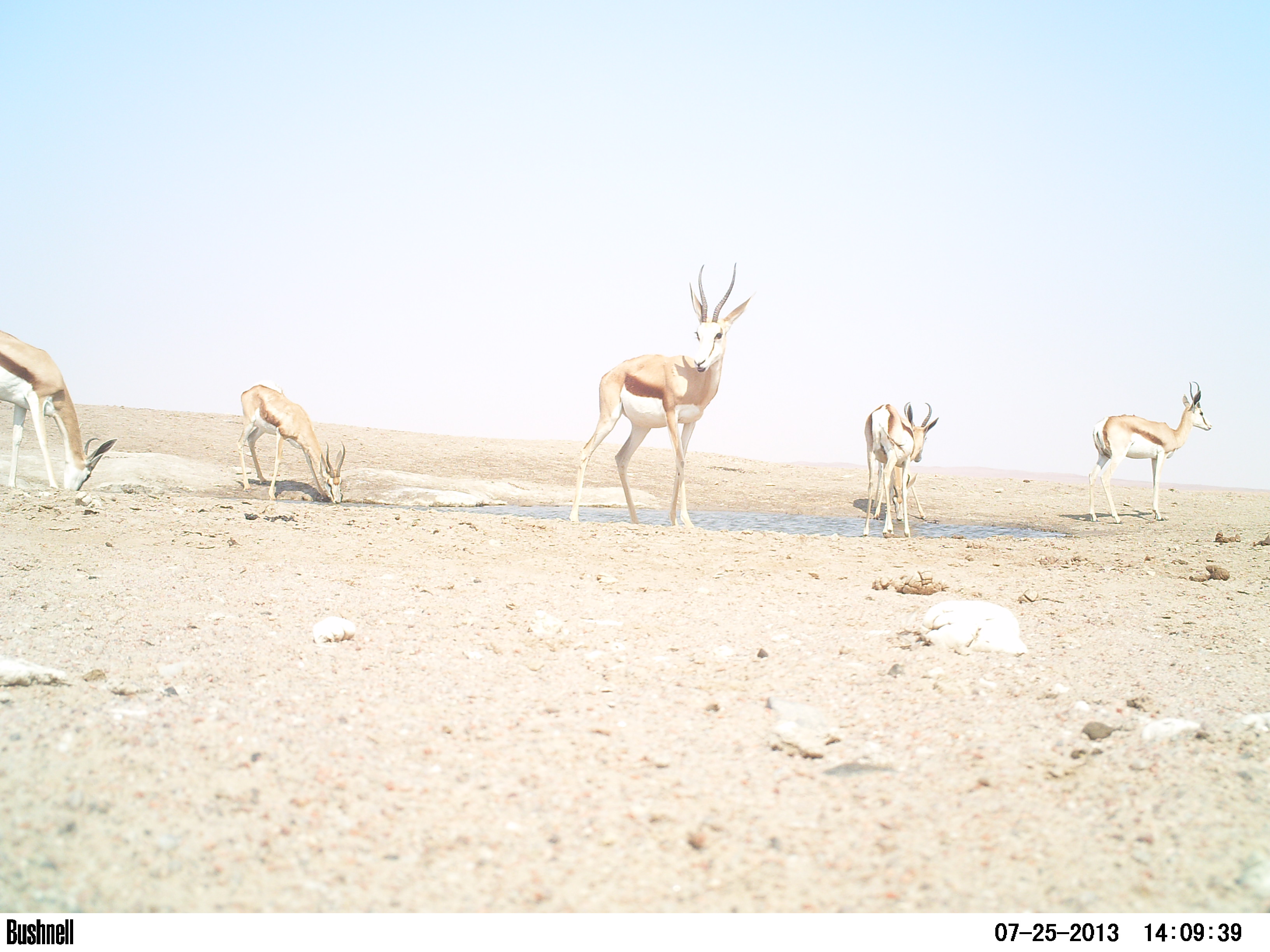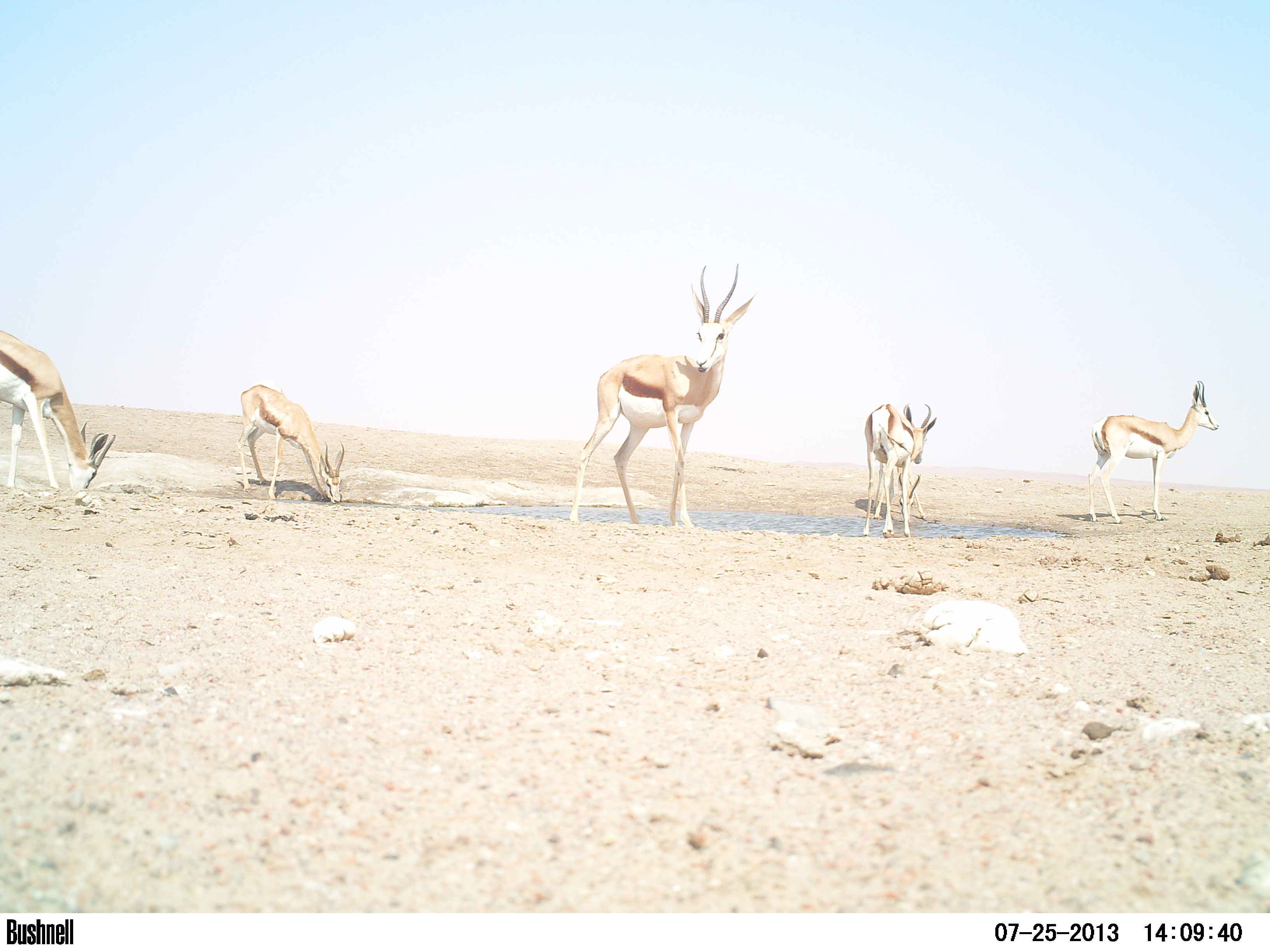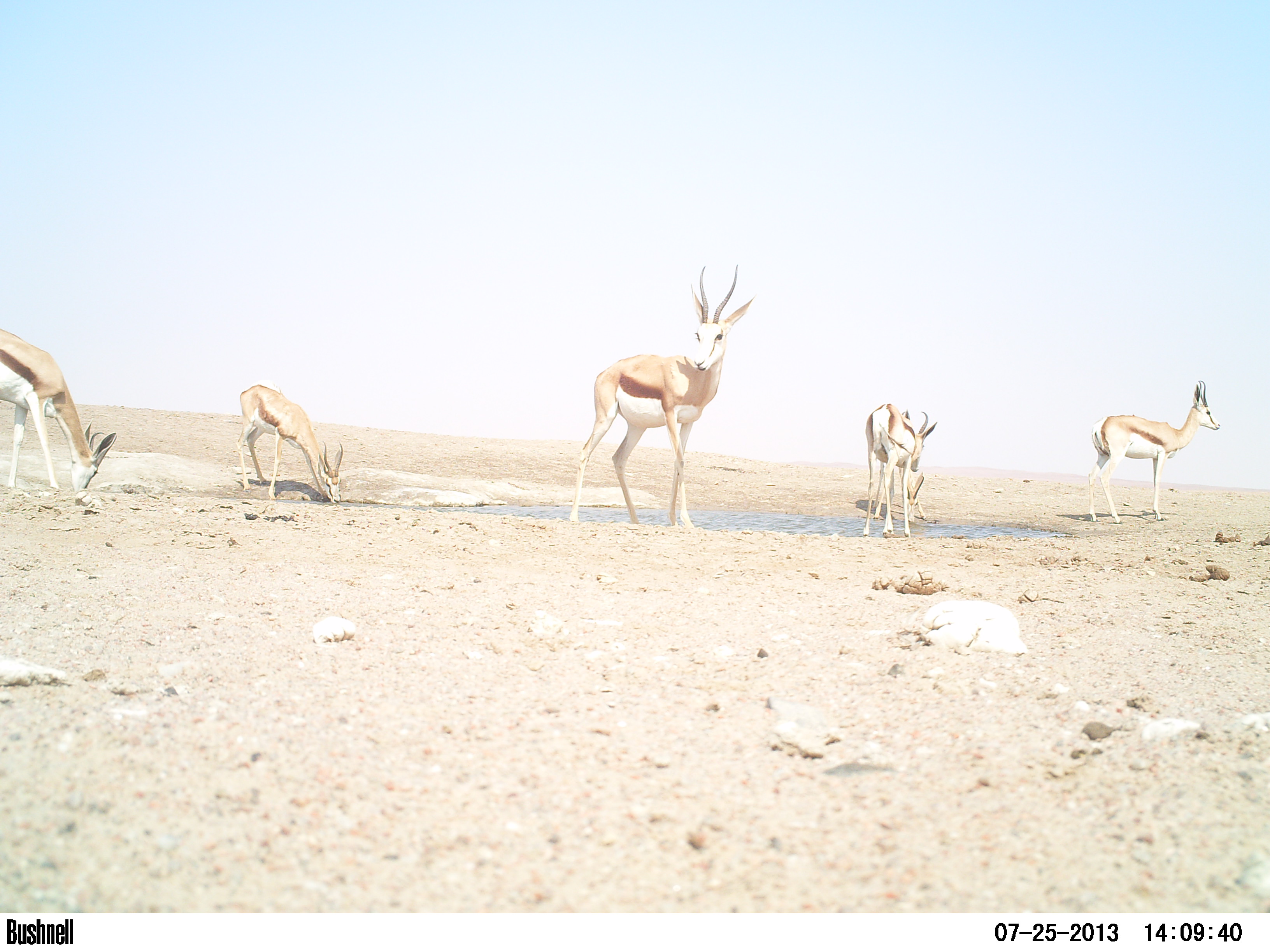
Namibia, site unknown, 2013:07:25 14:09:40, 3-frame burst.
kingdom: Animalia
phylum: Chordata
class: Mammalia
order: Artiodactyla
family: Bovidae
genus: Antidorcas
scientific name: Antidorcas marsupialis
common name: springbok